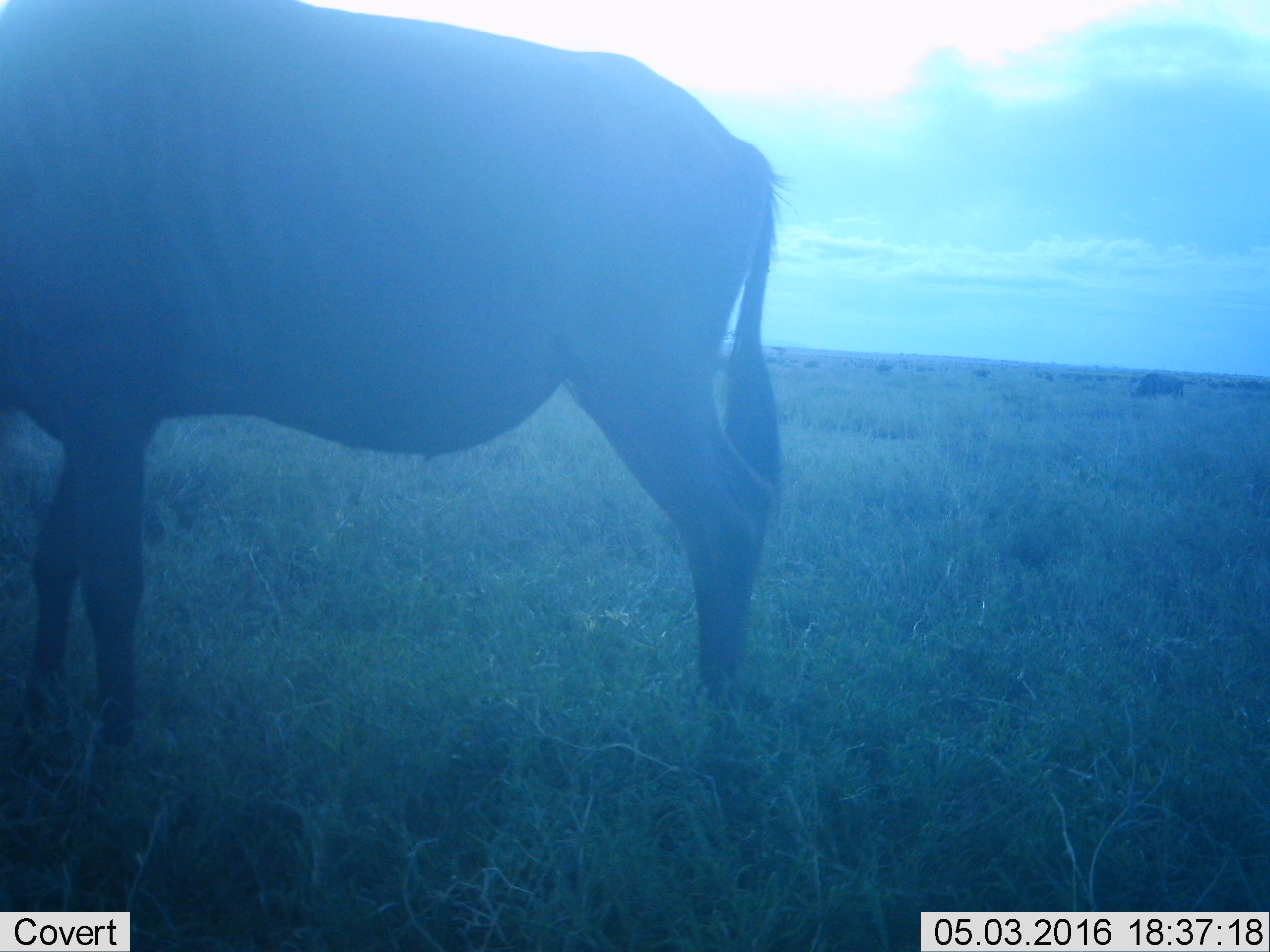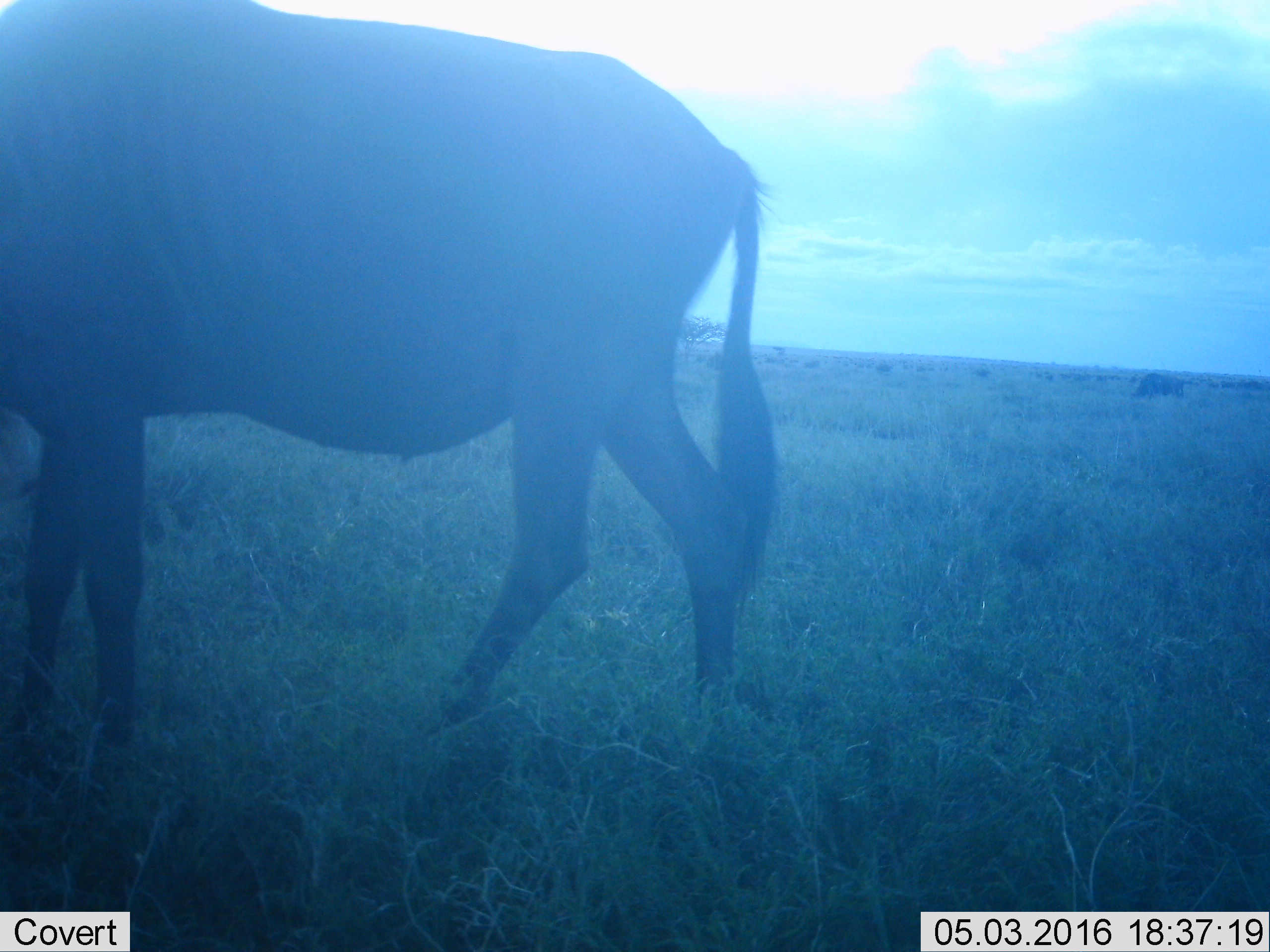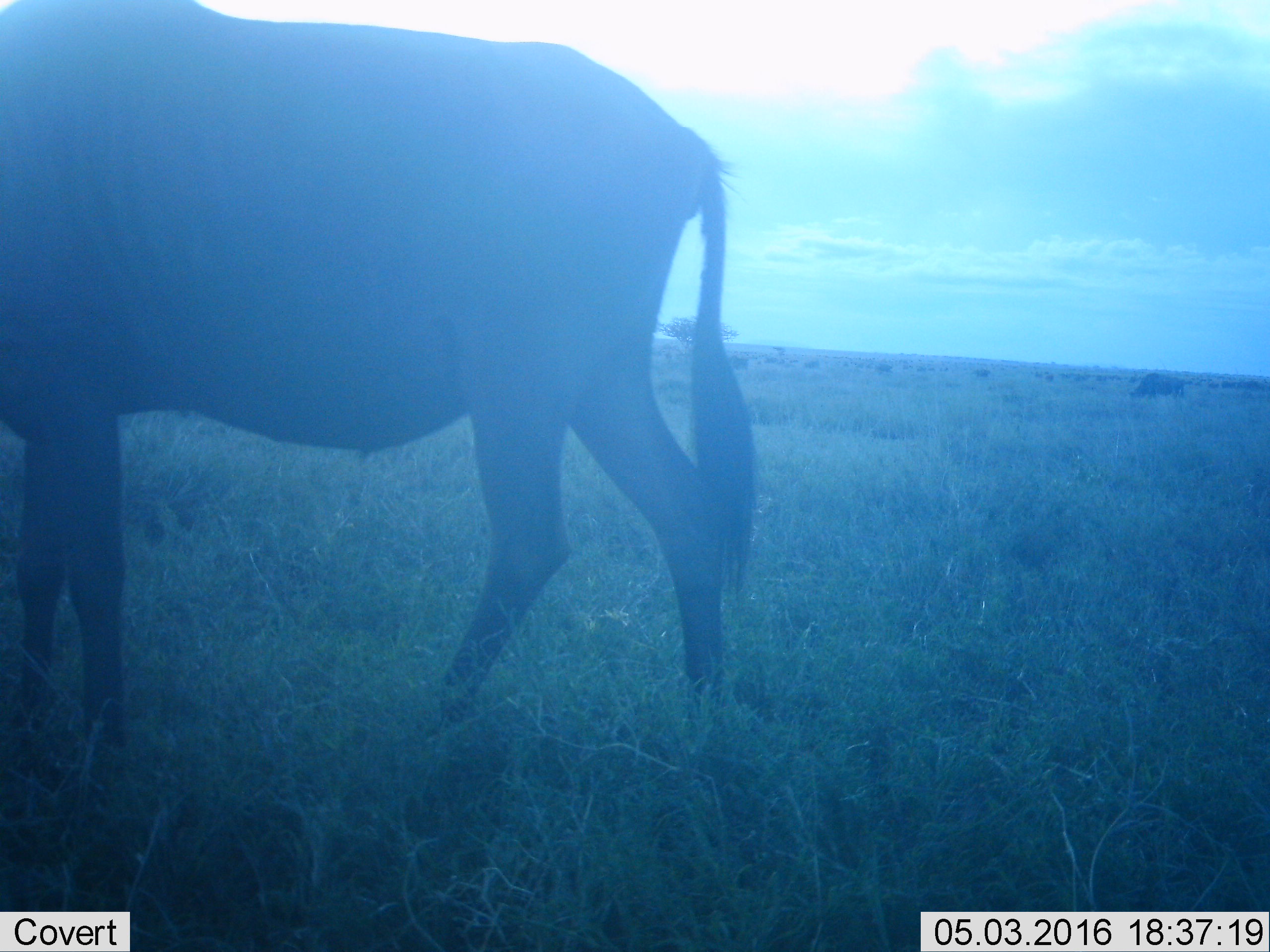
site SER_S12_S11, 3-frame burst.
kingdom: Animalia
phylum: Chordata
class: Mammalia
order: Artiodactyla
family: Bovidae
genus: Connochaetes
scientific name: Connochaetes taurinus taurinus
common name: blue wildebeest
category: wildebeestblue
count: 11-50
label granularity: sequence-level